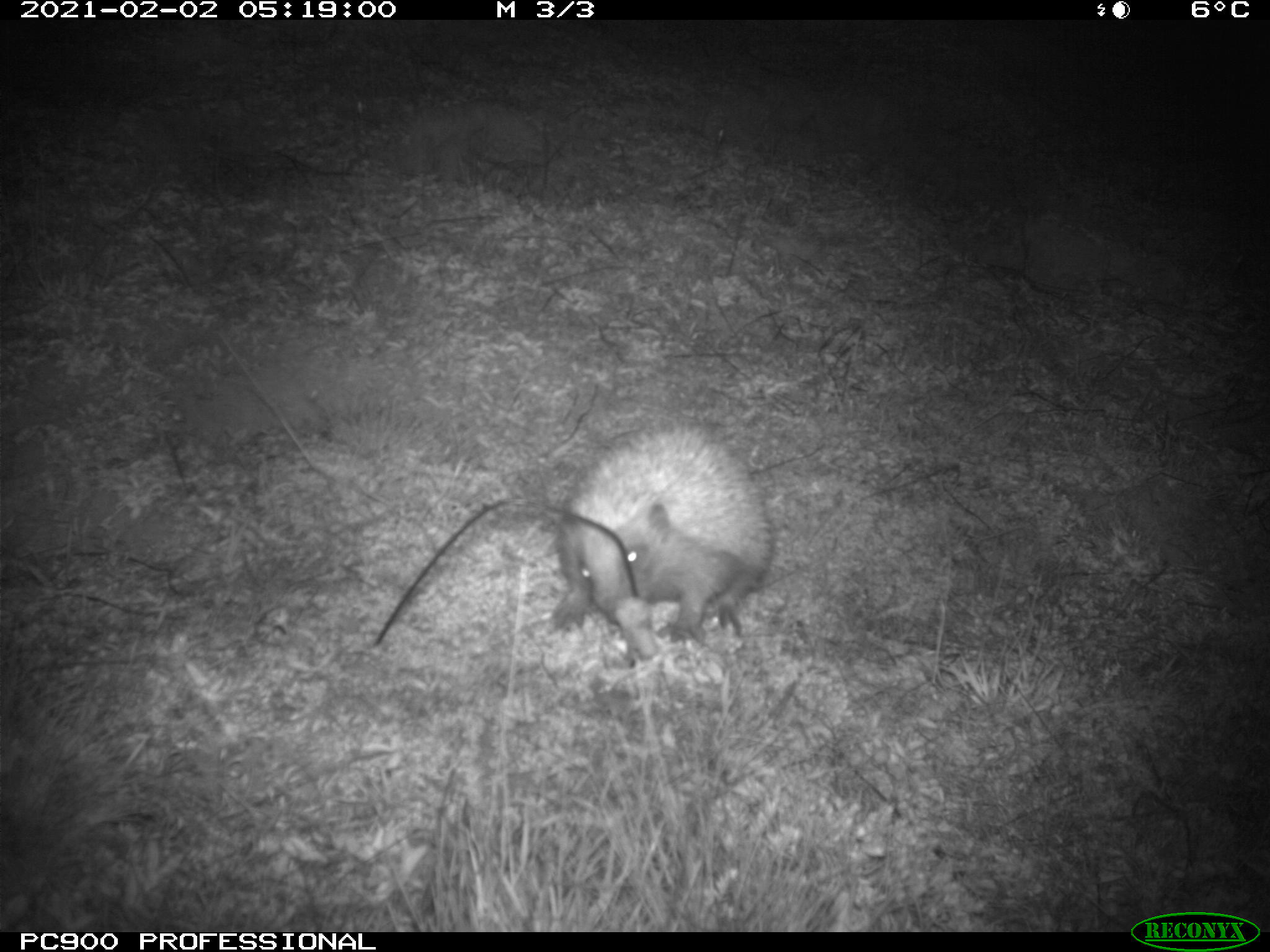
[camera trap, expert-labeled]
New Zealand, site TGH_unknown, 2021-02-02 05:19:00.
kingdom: Animalia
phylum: Chordata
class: Mammalia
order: Eulipotyphla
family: Erinaceidae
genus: Erinaceus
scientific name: Erinaceus europaeus europaeus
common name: european hedgehog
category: hedgehog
Hedgehog (european hedgehog) (Erinaceus europaeus europaeus).